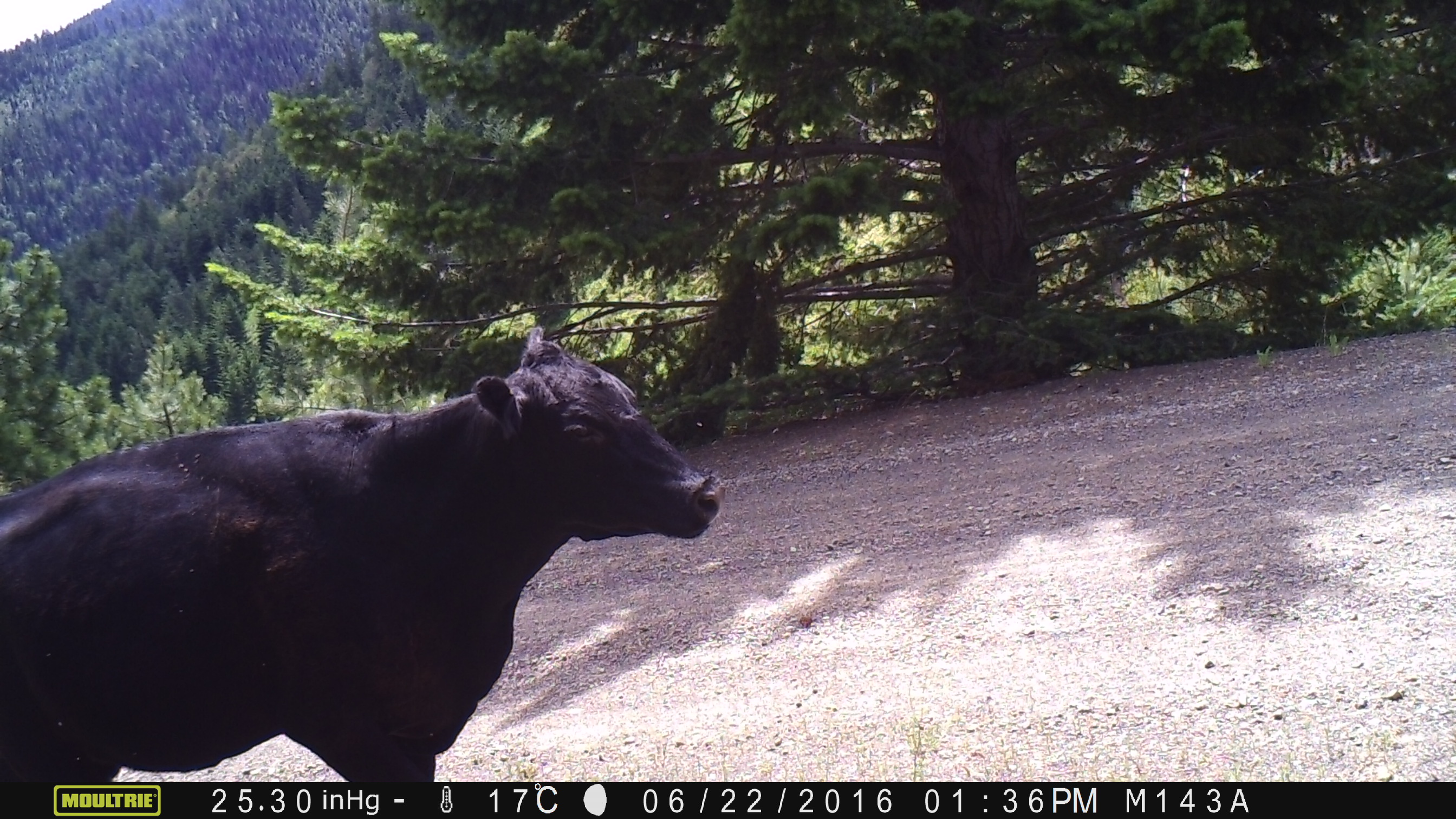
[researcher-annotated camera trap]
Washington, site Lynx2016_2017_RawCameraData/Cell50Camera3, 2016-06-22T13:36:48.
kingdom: Animalia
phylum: Chordata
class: Mammalia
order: Artiodactyla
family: Bovidae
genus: Bos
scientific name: Bos taurus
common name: domestic cattle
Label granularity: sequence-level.